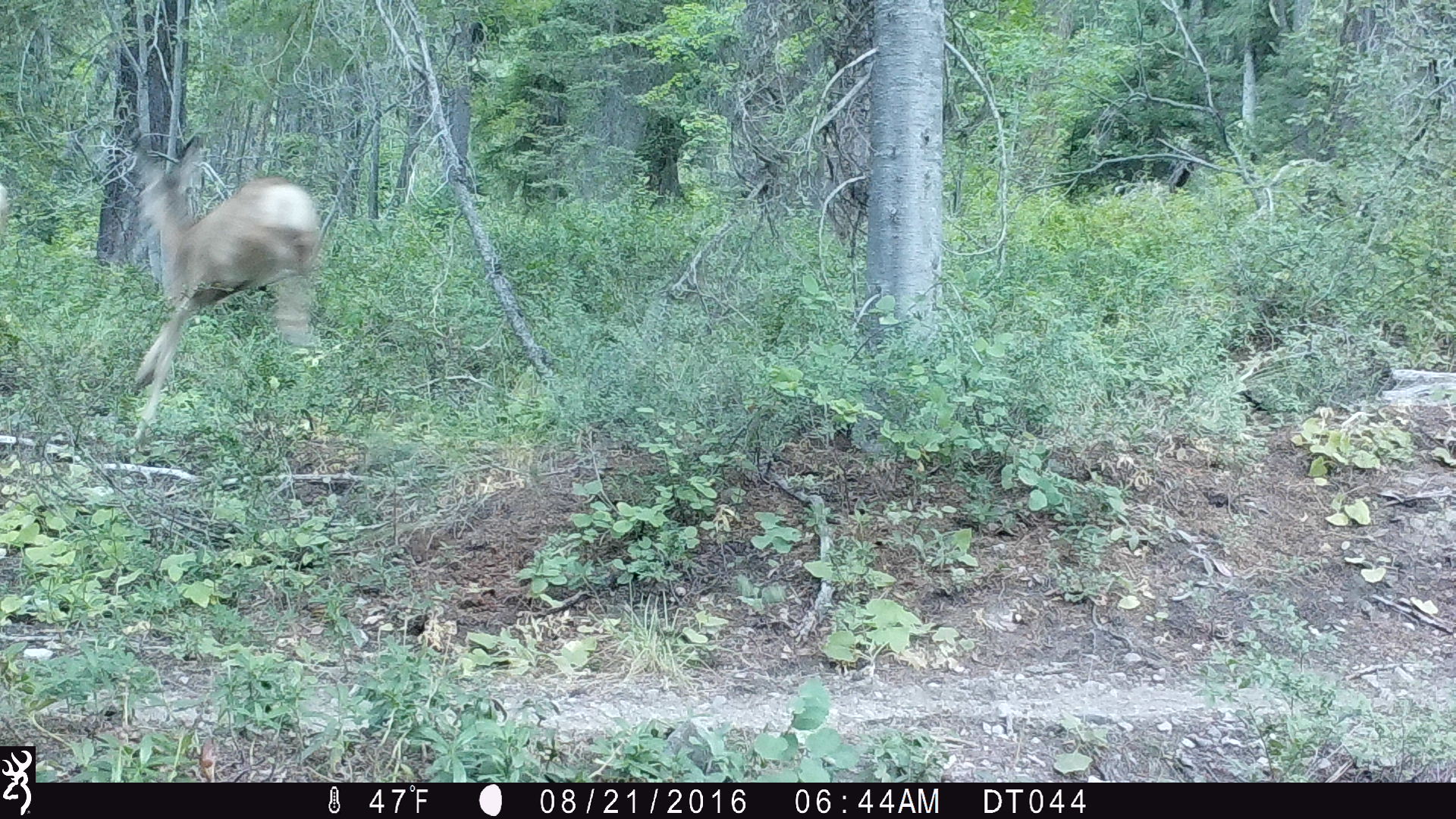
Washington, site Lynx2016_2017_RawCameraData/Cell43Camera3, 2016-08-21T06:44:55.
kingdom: Animalia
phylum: Chordata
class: Mammalia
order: Artiodactyla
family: Cervidae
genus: Odocoileus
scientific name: Odocoileus hemionus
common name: mule deer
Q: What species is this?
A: Odocoileus hemionus (mule deer).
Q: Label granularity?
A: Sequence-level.